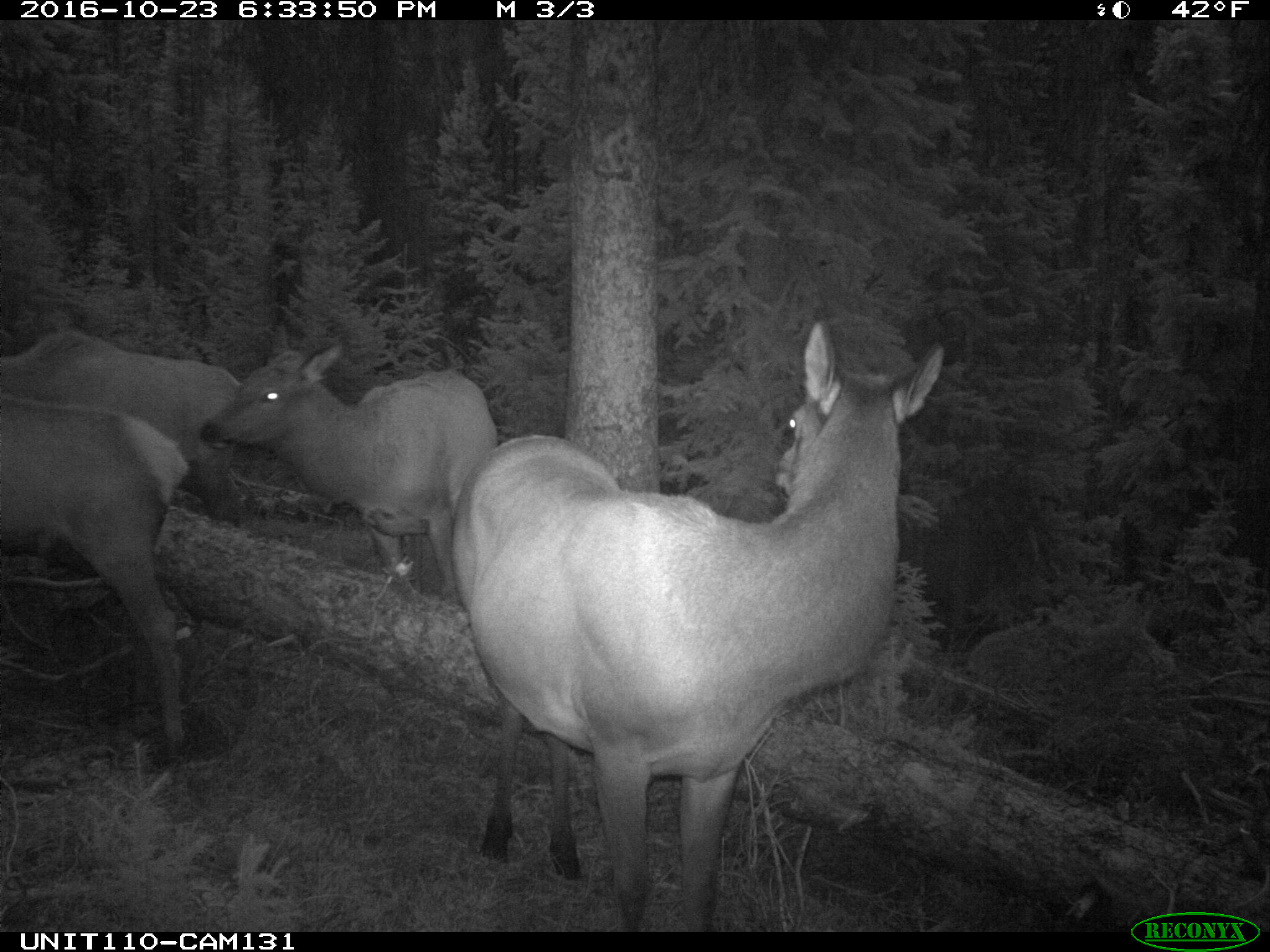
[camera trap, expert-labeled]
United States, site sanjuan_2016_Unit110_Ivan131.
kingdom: Animalia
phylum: Chordata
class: Mammalia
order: Artiodactyla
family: Cervidae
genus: Cervus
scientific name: Cervus elaphus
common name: red deer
Cervus elaphus (red deer).